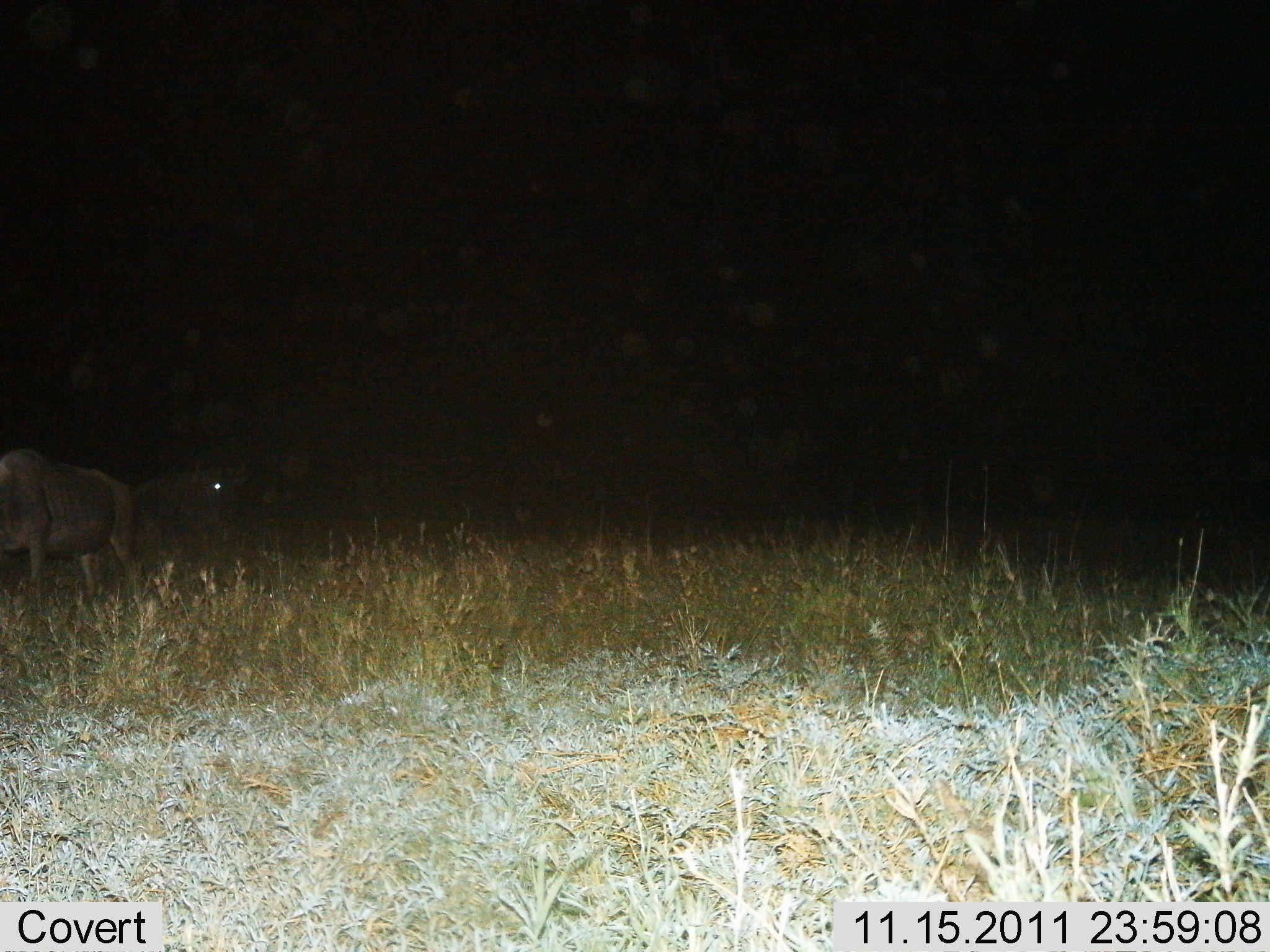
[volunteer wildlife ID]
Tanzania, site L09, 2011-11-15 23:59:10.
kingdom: Animalia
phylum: Chordata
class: Mammalia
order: Artiodactyla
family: Bovidae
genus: Connochaetes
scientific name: Connochaetes taurinus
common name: blue wildebeest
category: wildebeest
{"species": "wildebeest (blue wildebeest) (Connochaetes taurinus)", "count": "2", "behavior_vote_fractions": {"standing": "100%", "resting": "0%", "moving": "11%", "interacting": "0%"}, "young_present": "0%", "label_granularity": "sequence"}